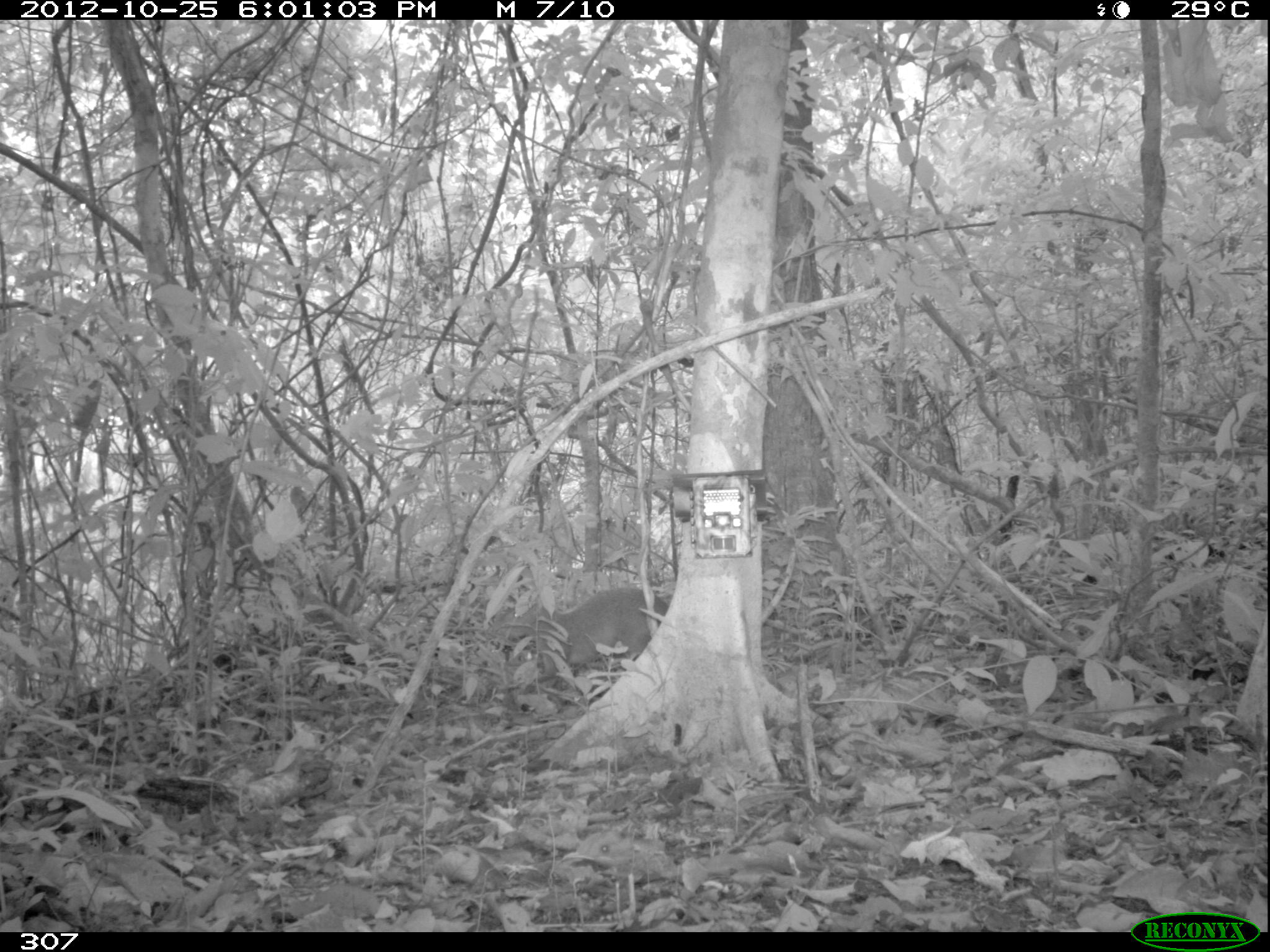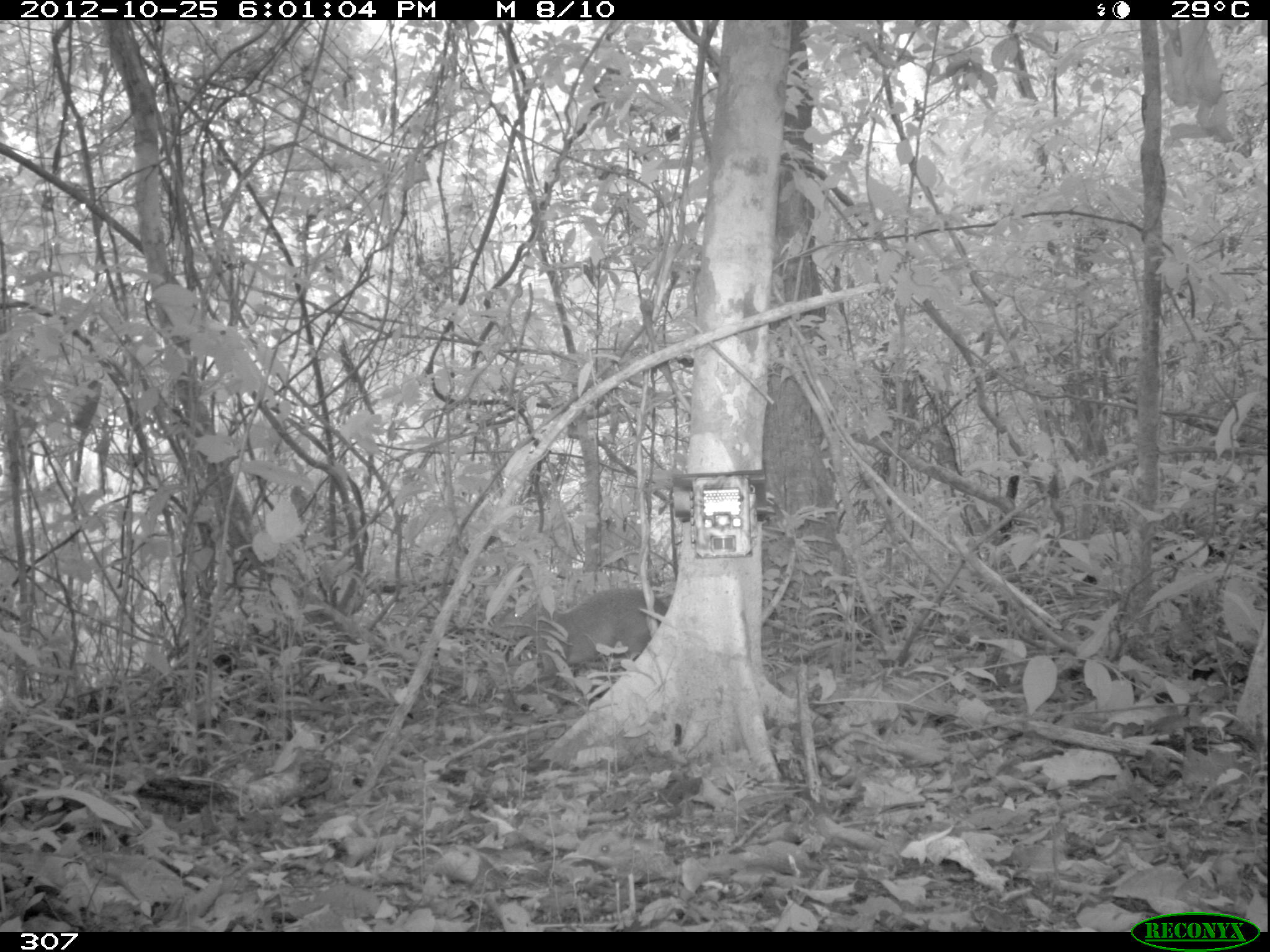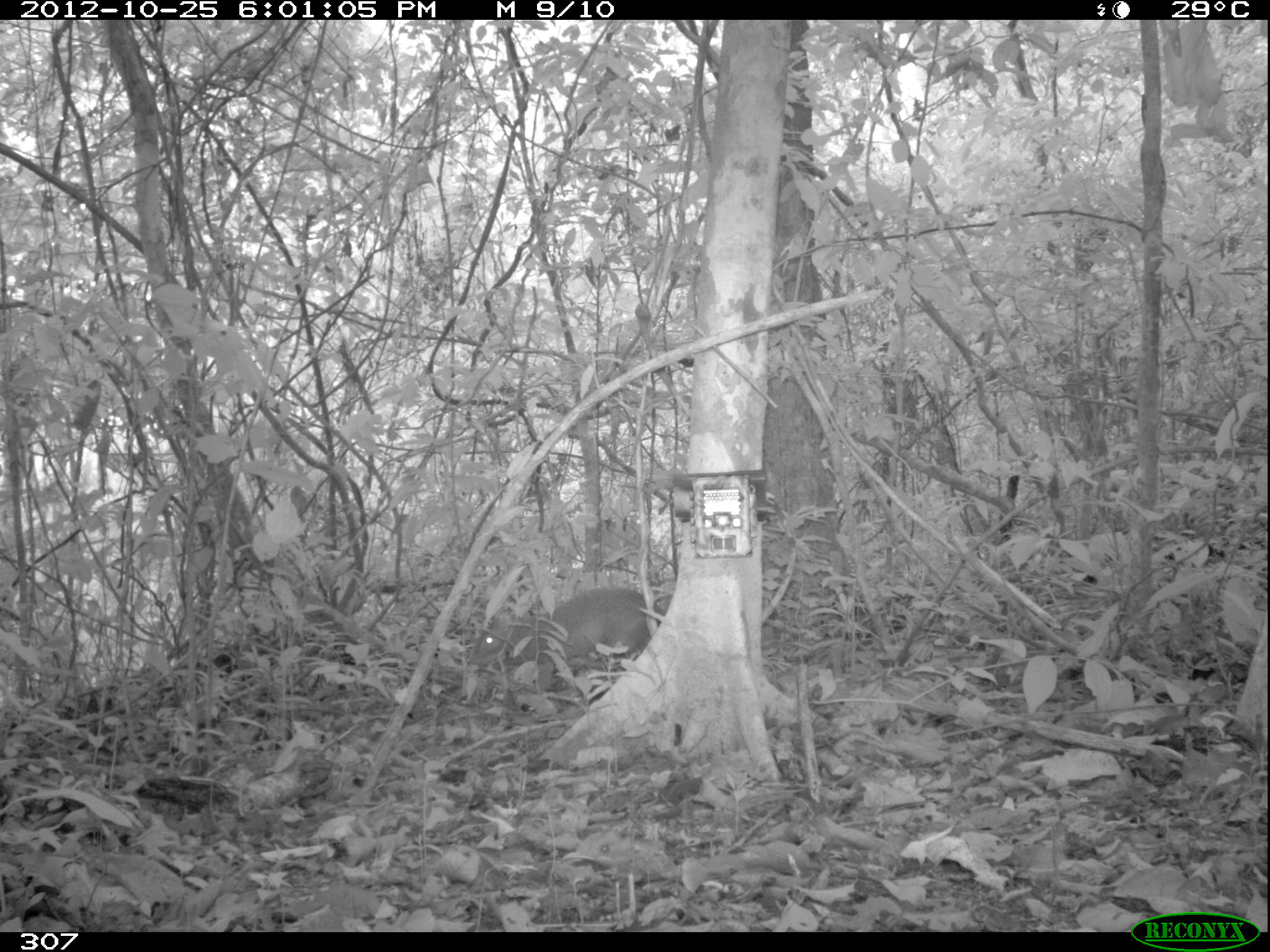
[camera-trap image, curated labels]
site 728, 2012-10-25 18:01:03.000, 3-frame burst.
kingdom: Animalia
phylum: Chordata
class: Mammalia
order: Rodentia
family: Dasyproctidae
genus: Dasyprocta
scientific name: Dasyprocta punctata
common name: central american agouti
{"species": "Dasyprocta punctata (central american agouti)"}